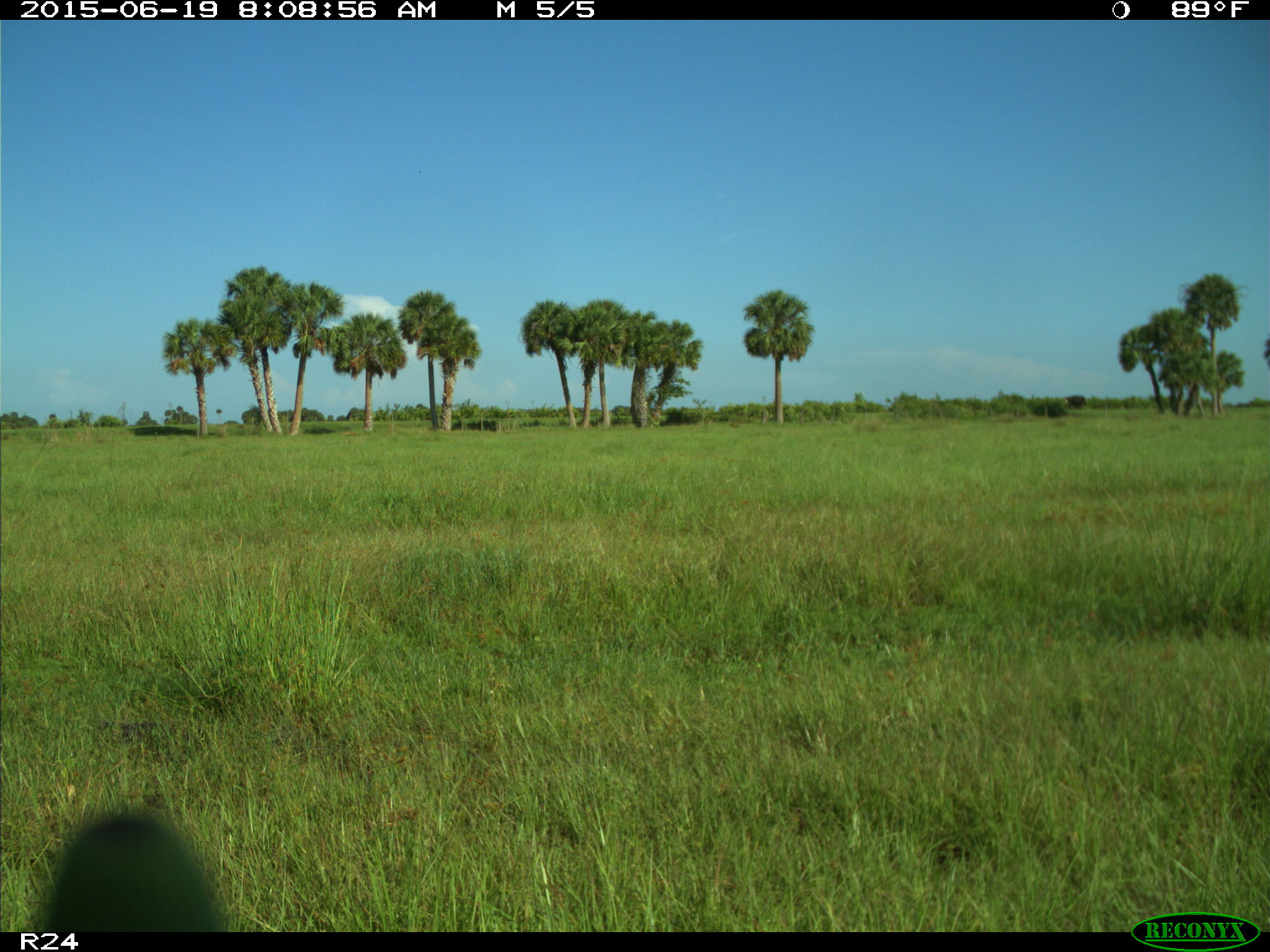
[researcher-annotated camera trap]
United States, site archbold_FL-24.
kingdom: Animalia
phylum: Chordata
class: Mammalia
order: Artiodactyla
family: Bovidae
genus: Bos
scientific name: Bos taurus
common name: domestic cow